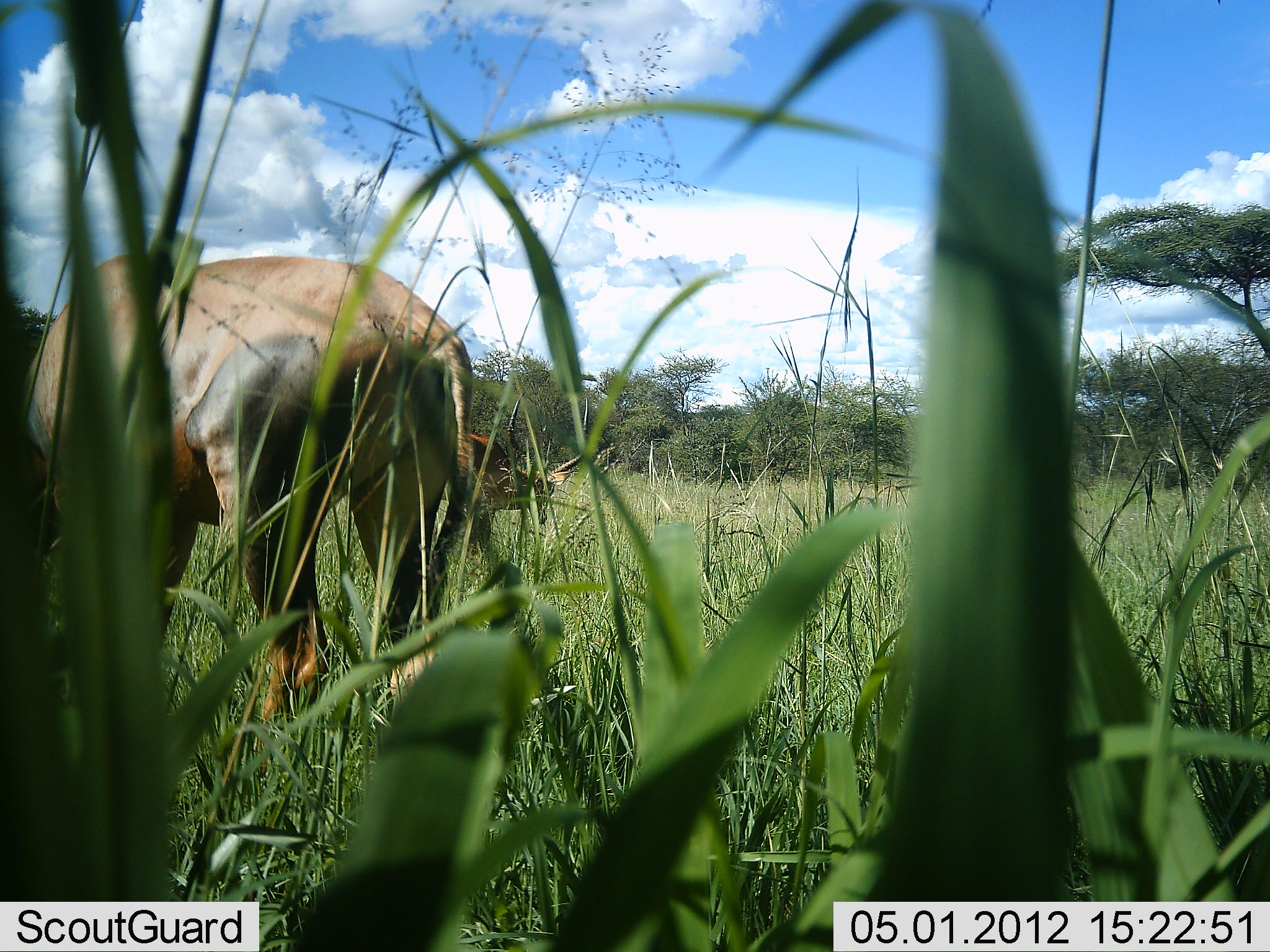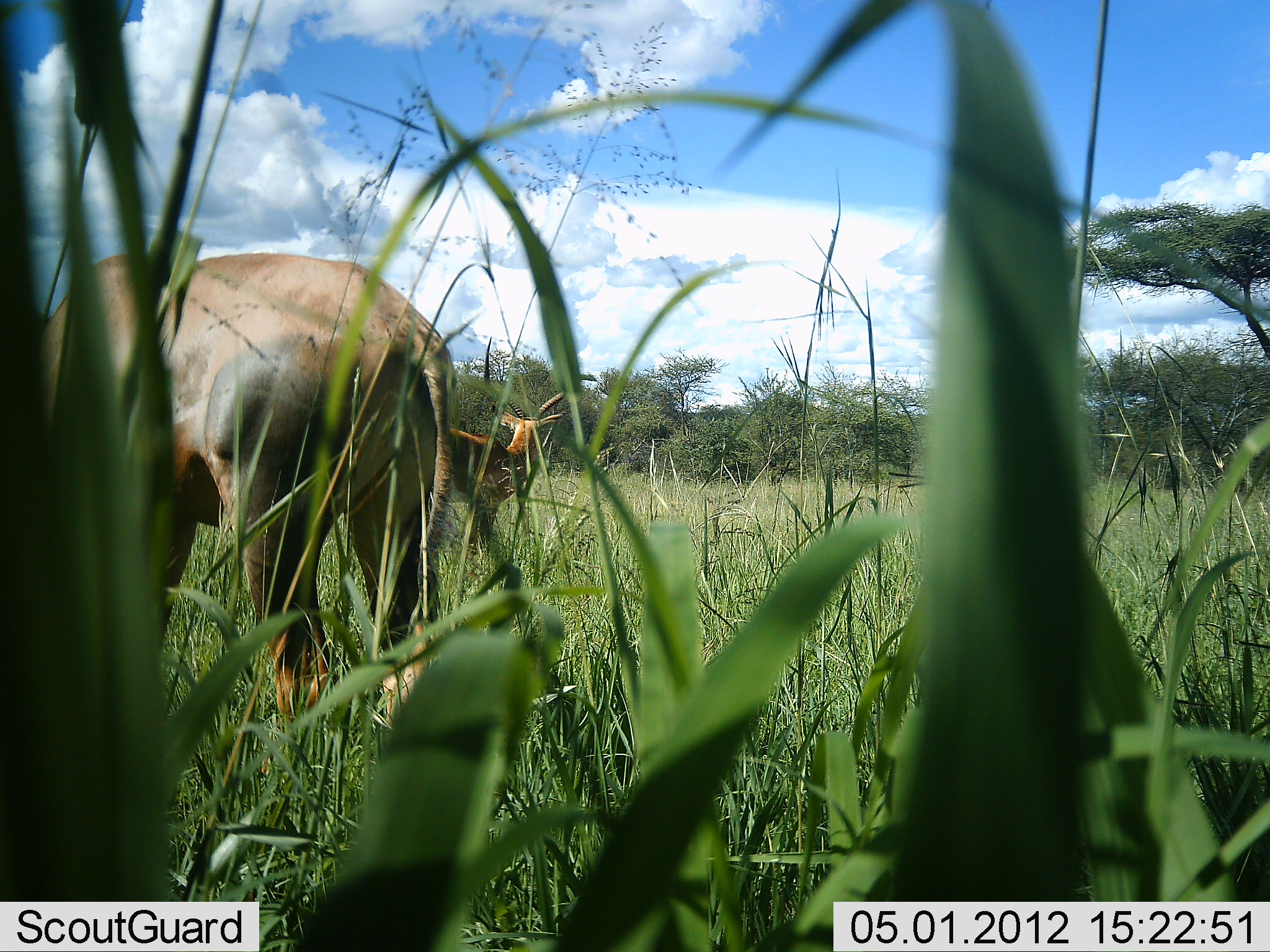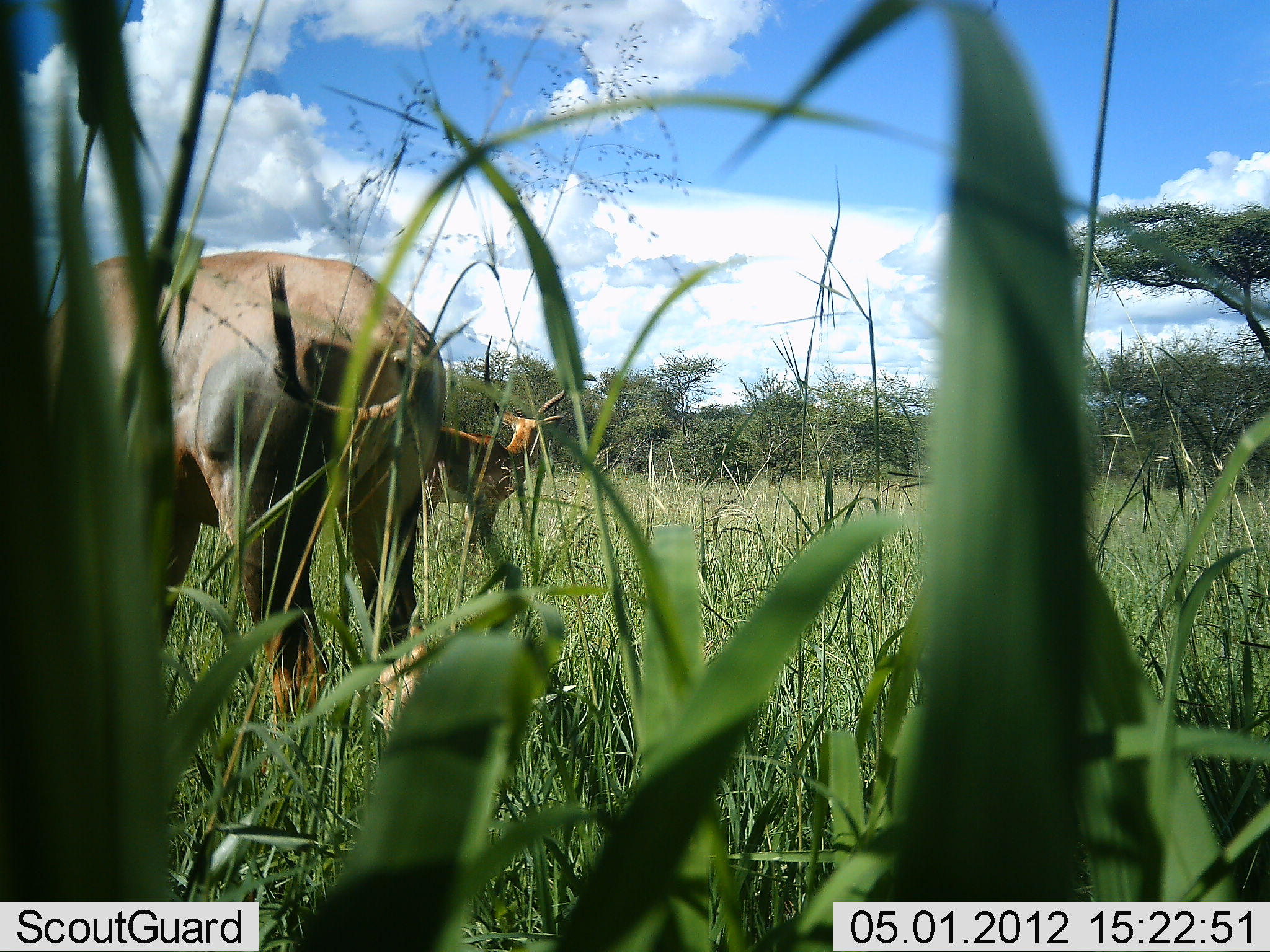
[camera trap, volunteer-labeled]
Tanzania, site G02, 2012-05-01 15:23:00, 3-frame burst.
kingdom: Animalia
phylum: Chordata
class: Mammalia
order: Artiodactyla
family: Bovidae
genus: Damaliscus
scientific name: Damaliscus lunatus jimela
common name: topi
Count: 2.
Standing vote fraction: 47%.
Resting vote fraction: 0%.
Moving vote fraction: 0%.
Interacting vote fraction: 0%.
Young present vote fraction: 7%.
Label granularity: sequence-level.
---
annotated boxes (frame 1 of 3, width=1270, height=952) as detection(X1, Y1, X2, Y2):
animal: detection(0, 253, 476, 725); detection(469, 394, 592, 561)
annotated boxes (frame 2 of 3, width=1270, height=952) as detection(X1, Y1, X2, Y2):
animal: detection(0, 253, 461, 790); detection(451, 337, 596, 556)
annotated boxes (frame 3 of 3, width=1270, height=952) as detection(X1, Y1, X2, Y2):
animal: detection(0, 249, 443, 782); detection(417, 337, 576, 559)